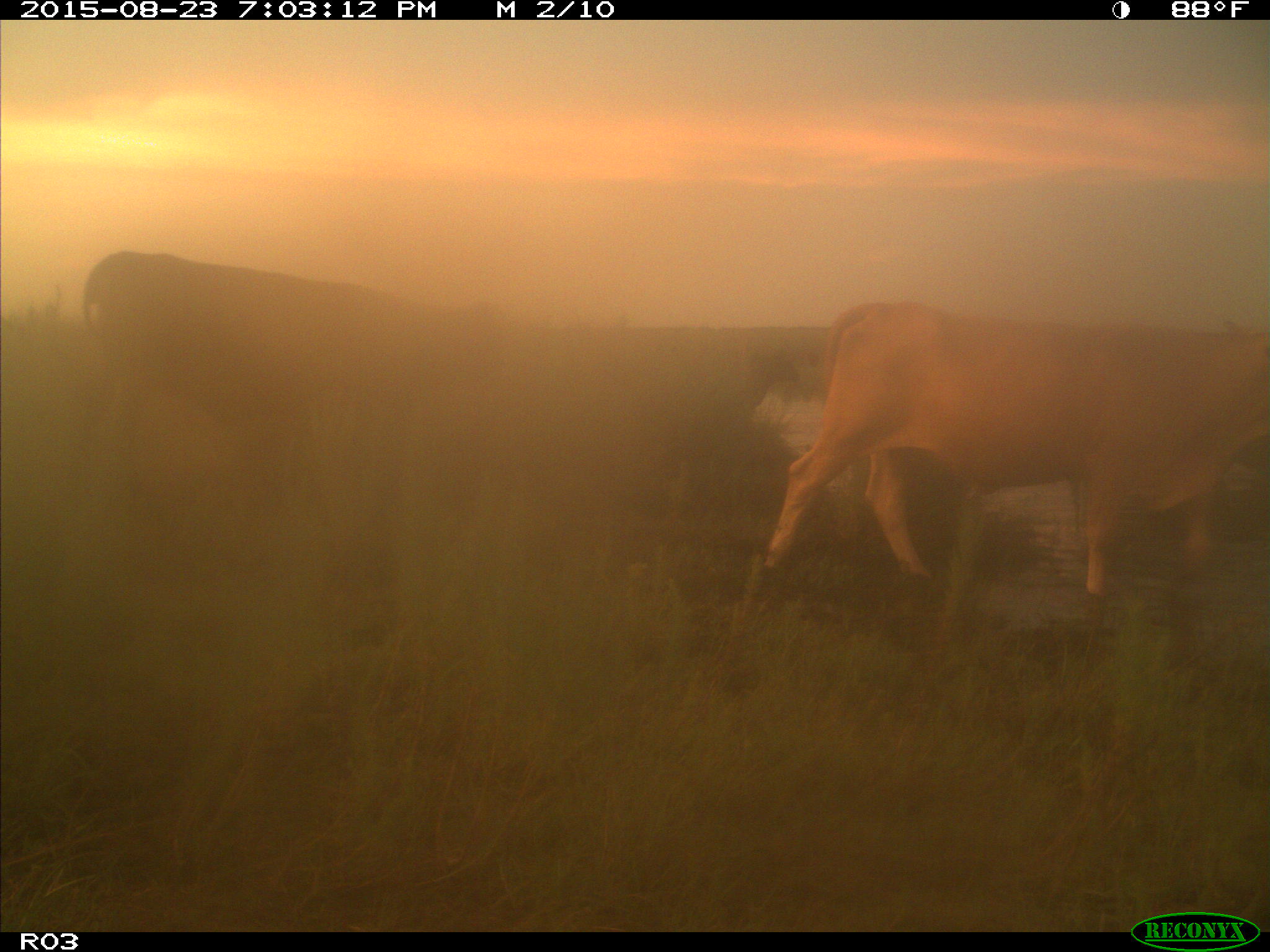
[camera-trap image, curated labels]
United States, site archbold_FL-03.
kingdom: Animalia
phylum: Chordata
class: Mammalia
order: Artiodactyla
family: Bovidae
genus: Bos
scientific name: Bos taurus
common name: domestic cow